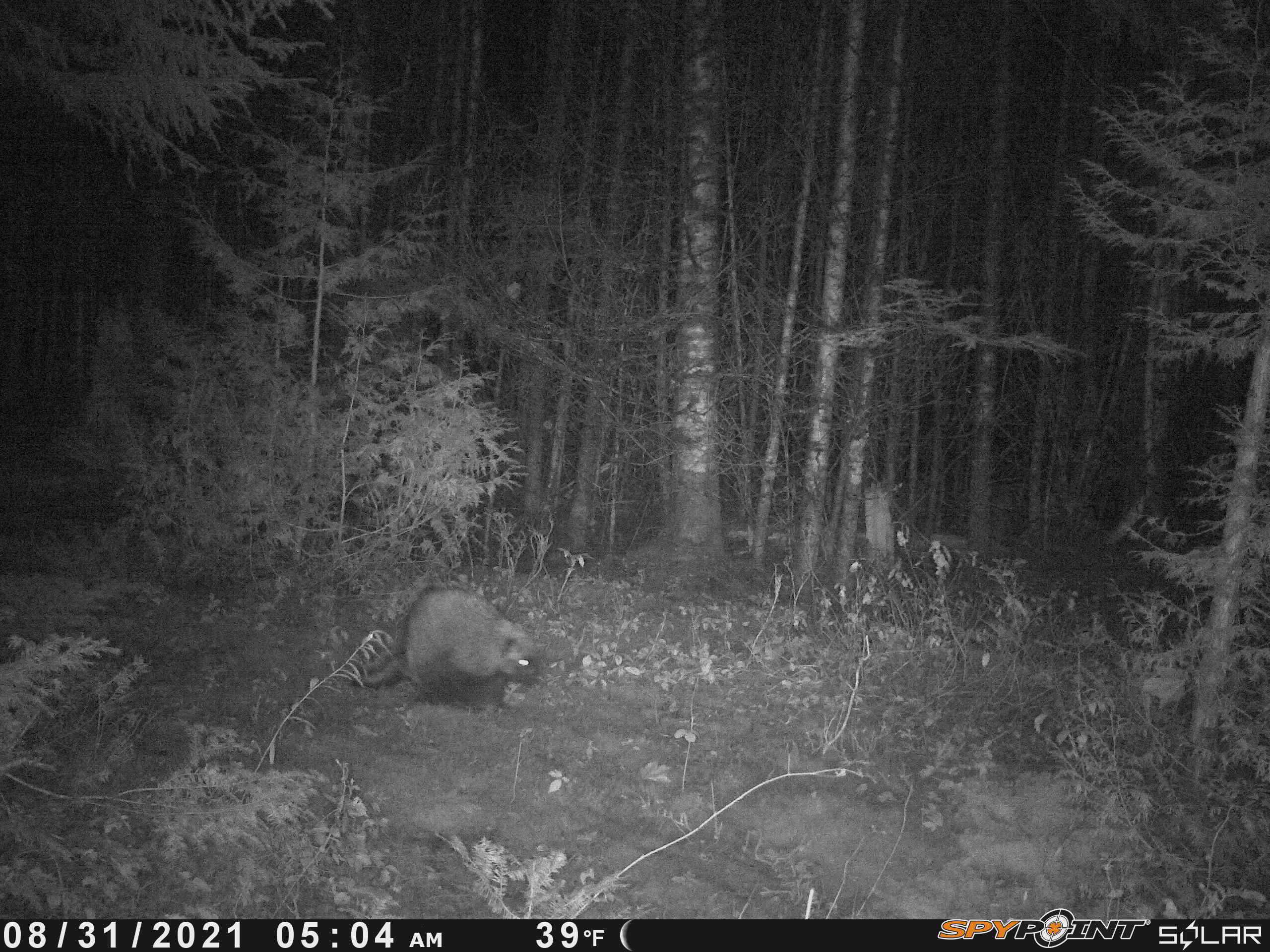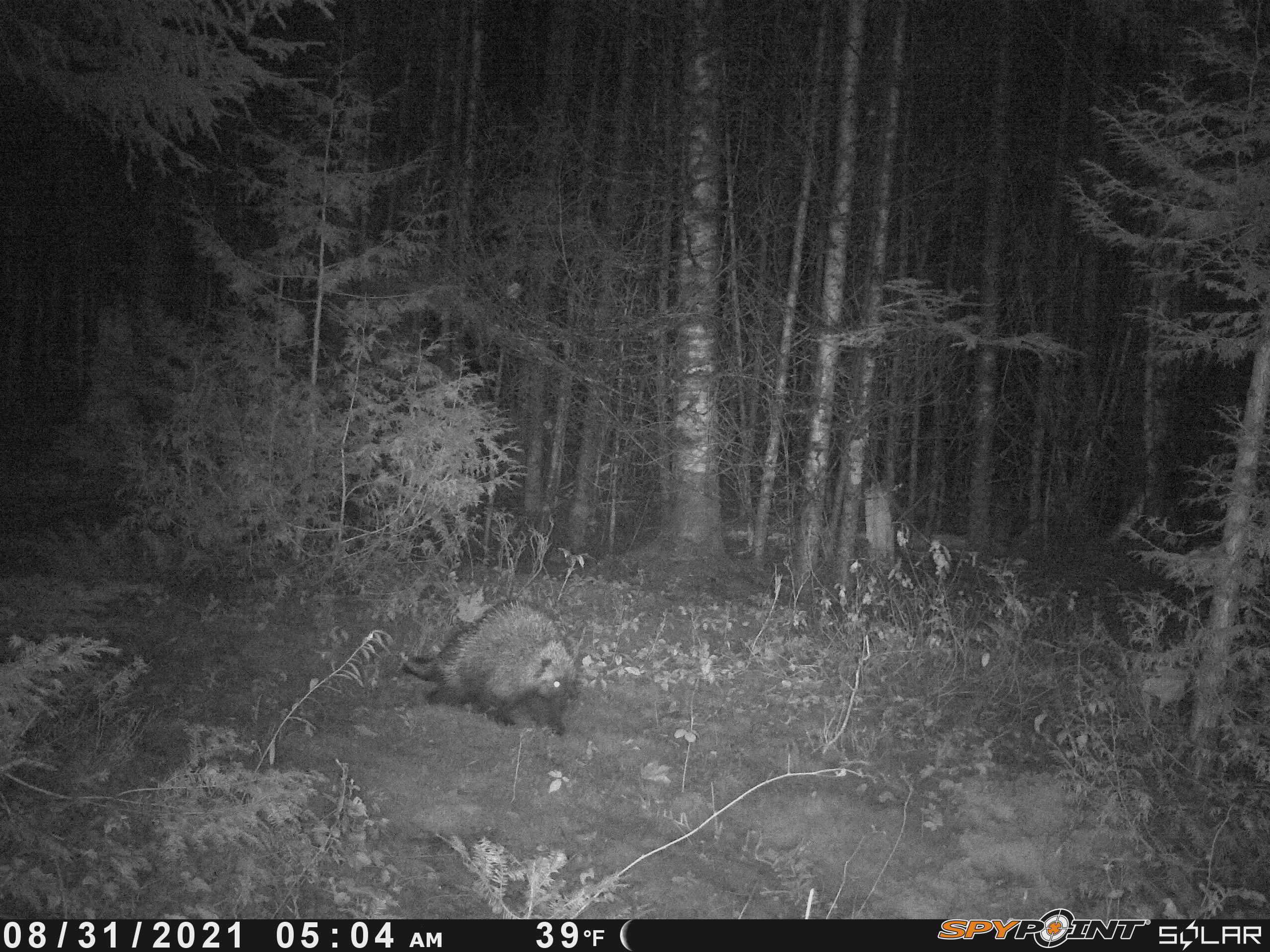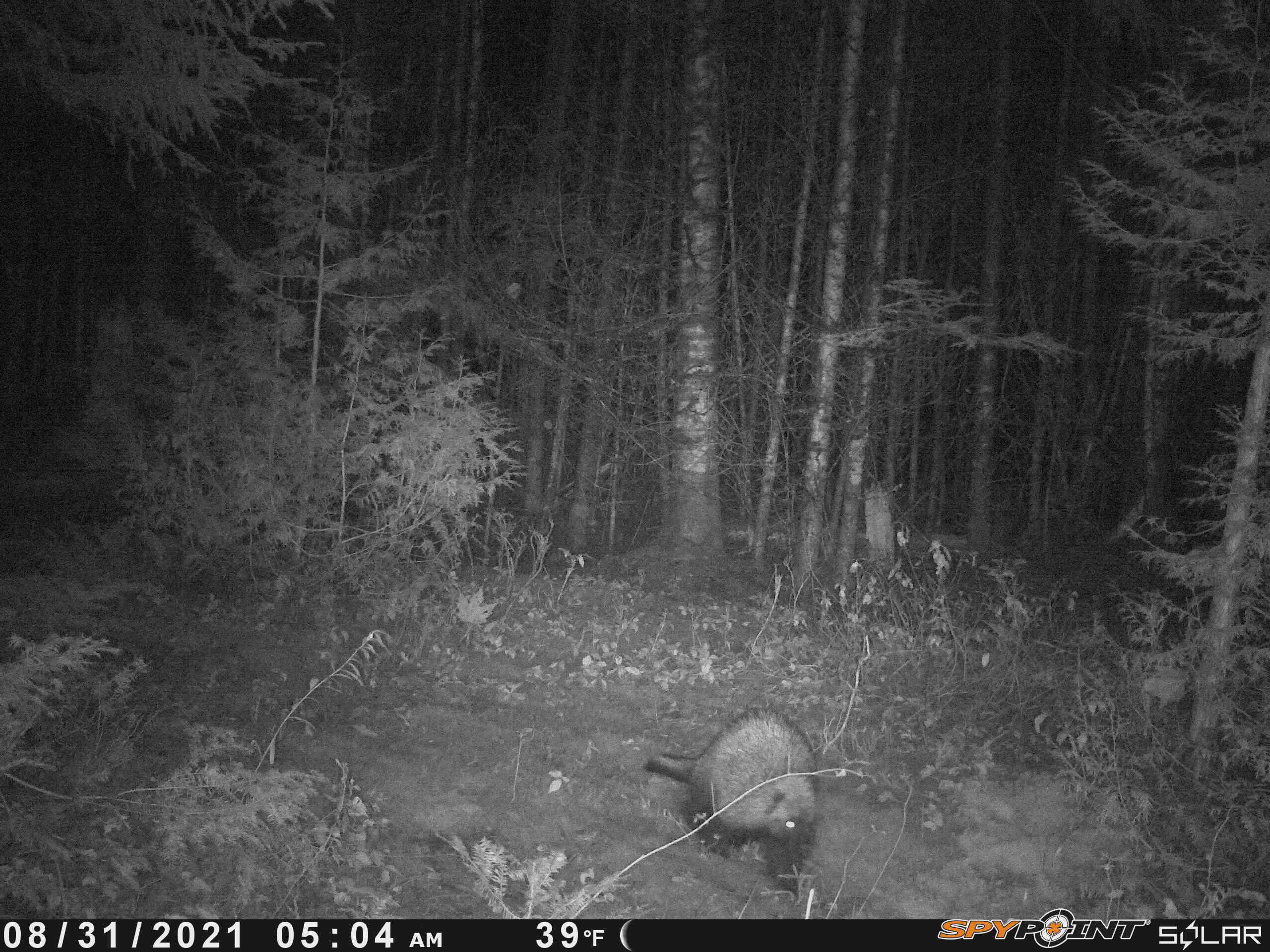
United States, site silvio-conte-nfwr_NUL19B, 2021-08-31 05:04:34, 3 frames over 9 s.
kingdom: Animalia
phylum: Chordata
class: Mammalia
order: Rodentia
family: Erethizontidae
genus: Erethizon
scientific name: Erethizon dorsatum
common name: porcupine